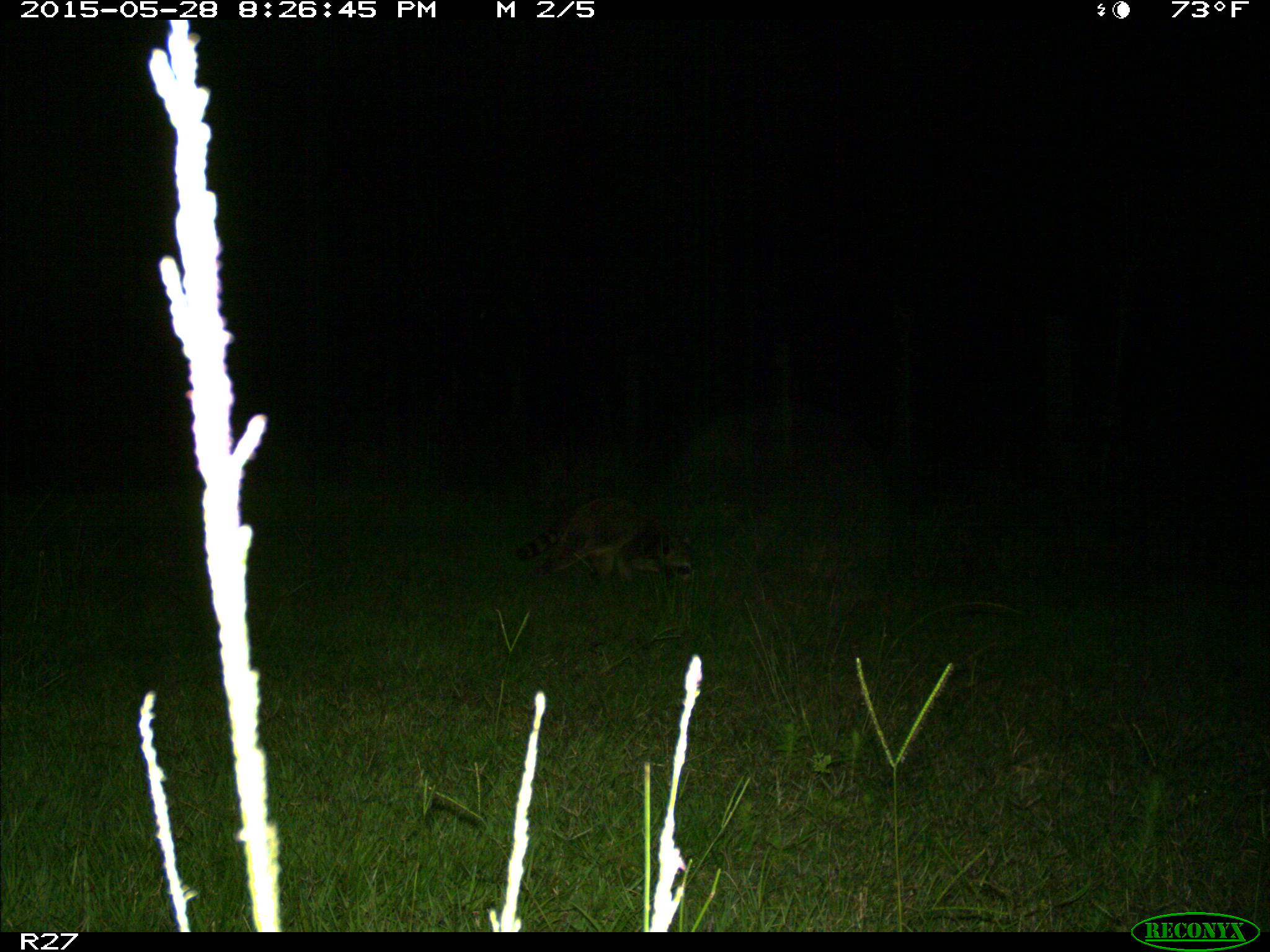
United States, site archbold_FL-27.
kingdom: Animalia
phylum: Chordata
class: Mammalia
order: Carnivora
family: Procyonidae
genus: Procyon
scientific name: Procyon lotor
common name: common raccoon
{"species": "Procyon lotor (common raccoon)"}